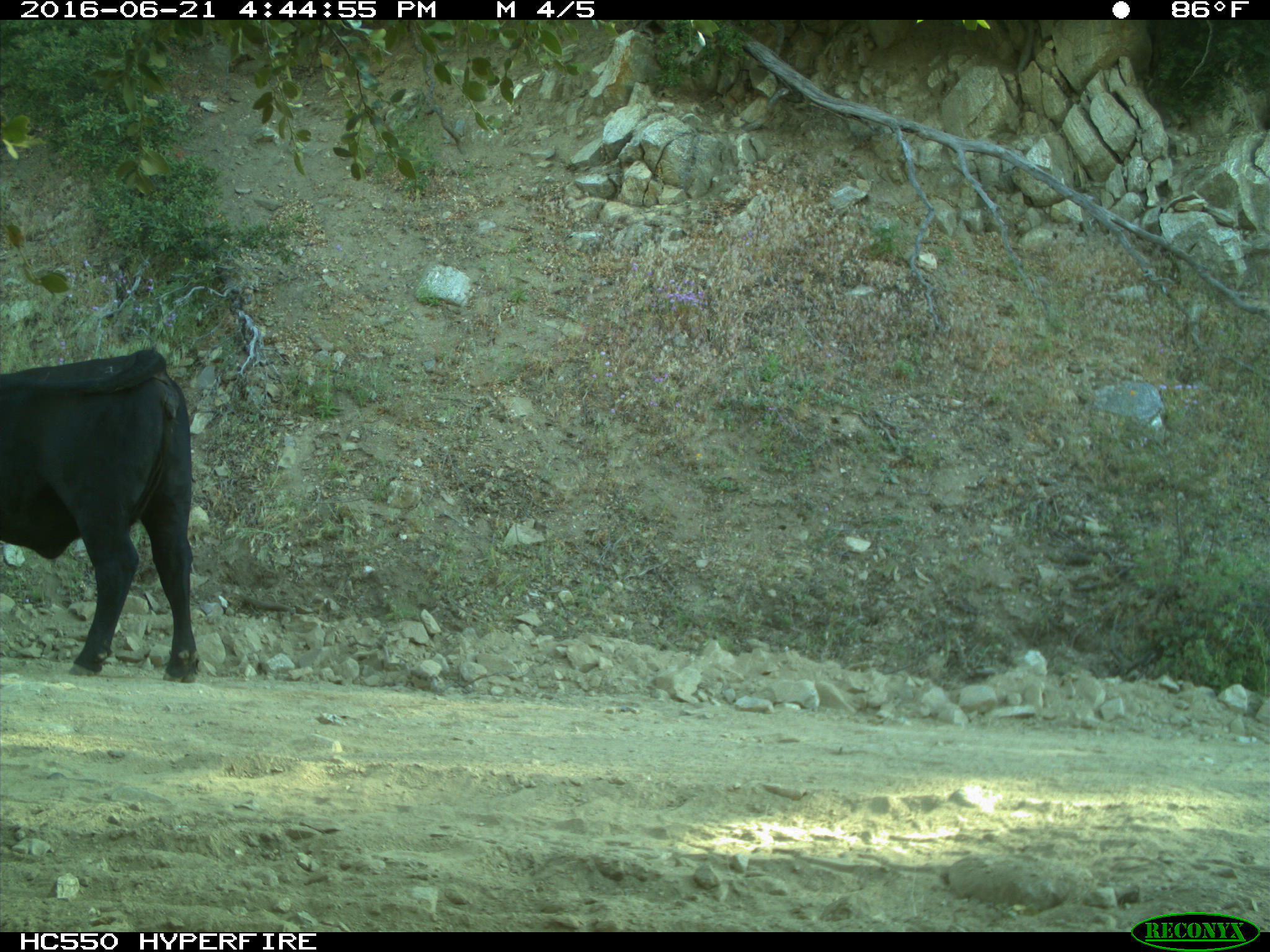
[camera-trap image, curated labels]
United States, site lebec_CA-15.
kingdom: Animalia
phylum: Chordata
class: Mammalia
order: Artiodactyla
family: Bovidae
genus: Bos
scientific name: Bos taurus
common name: domestic cow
Bos taurus (domestic cow).